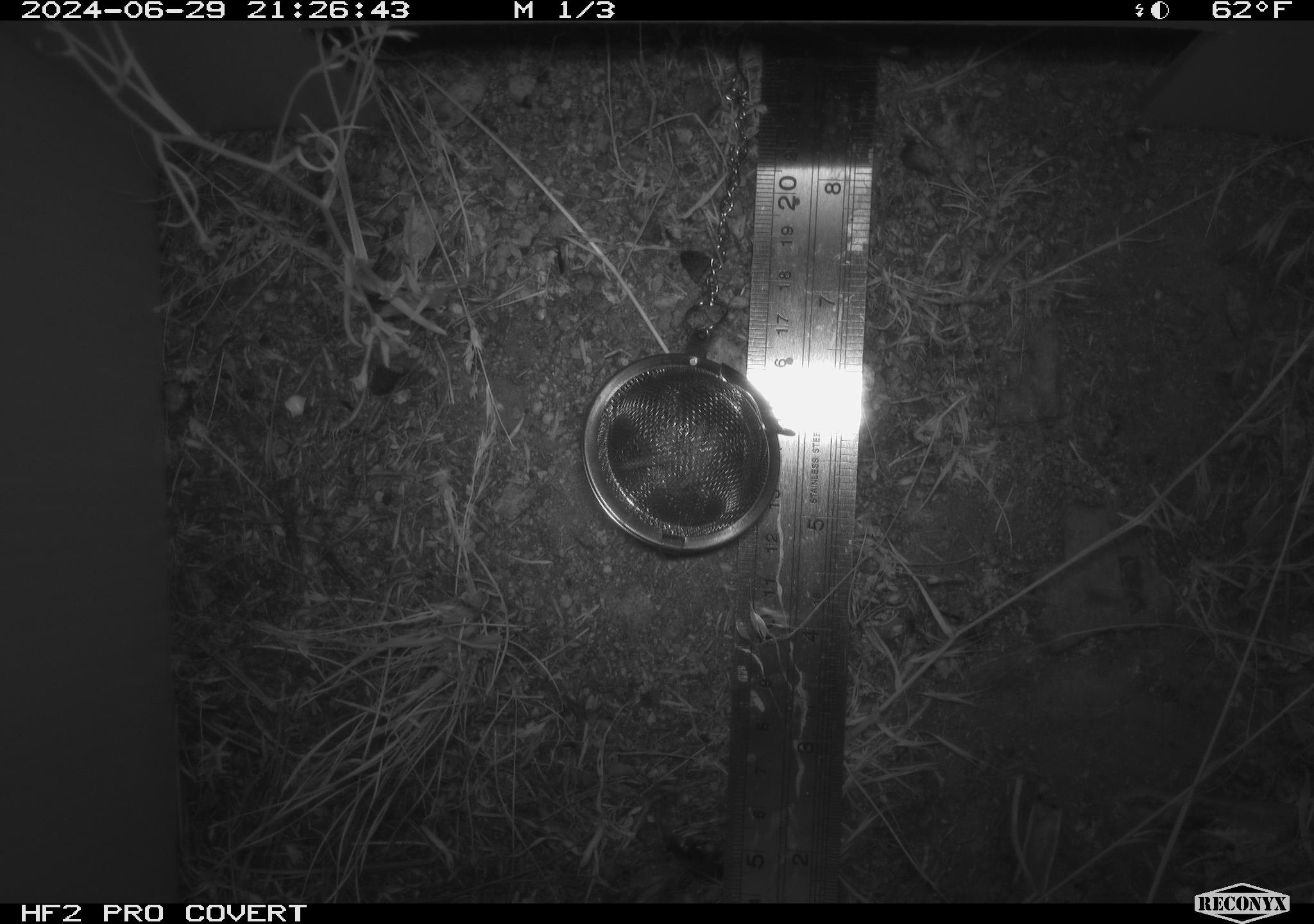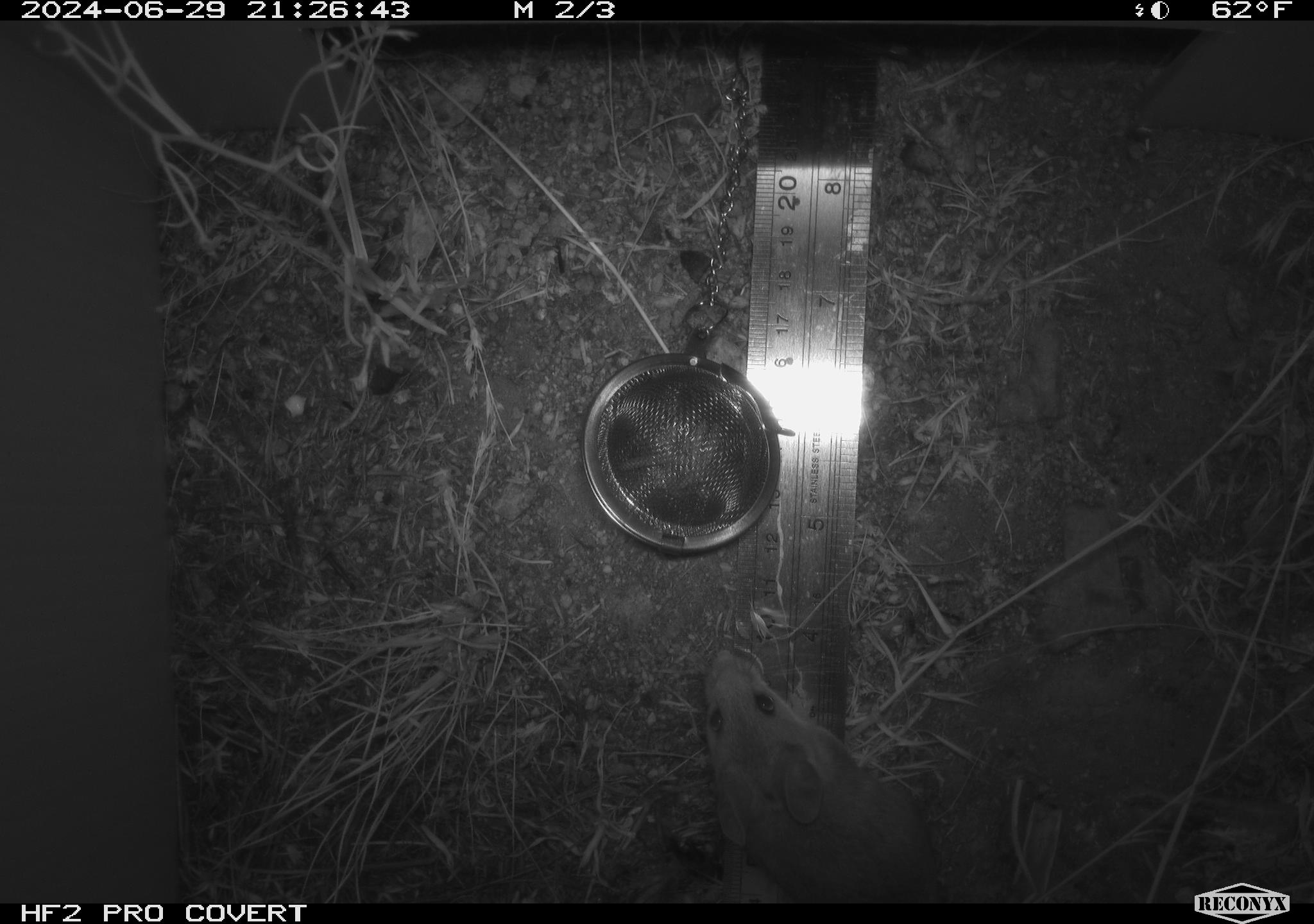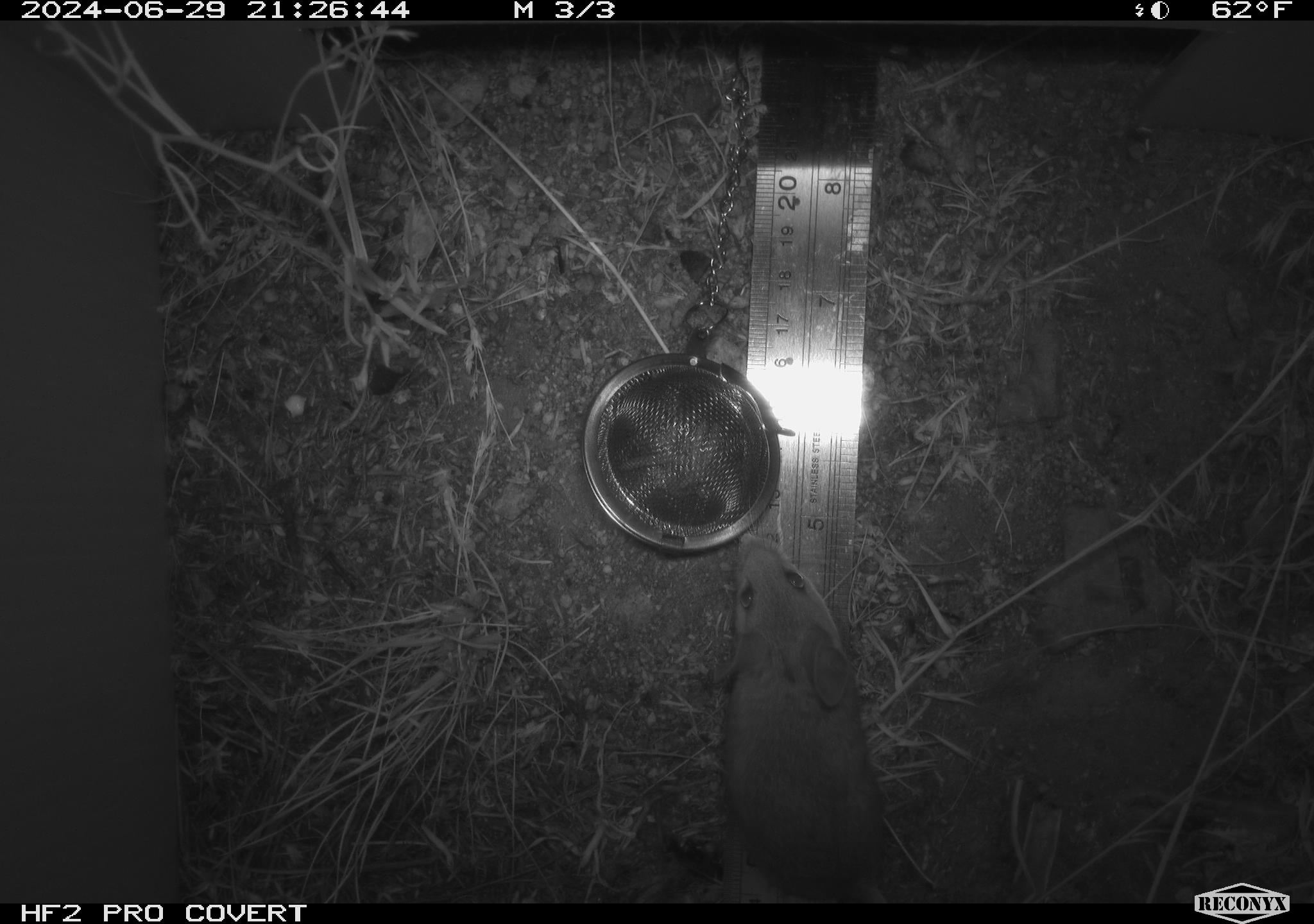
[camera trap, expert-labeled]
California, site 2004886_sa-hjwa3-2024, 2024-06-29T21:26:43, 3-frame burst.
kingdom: Animalia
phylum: Chordata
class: Mammalia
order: Rodentia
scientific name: Rodentia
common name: rodent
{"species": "rodent (Rodentia)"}